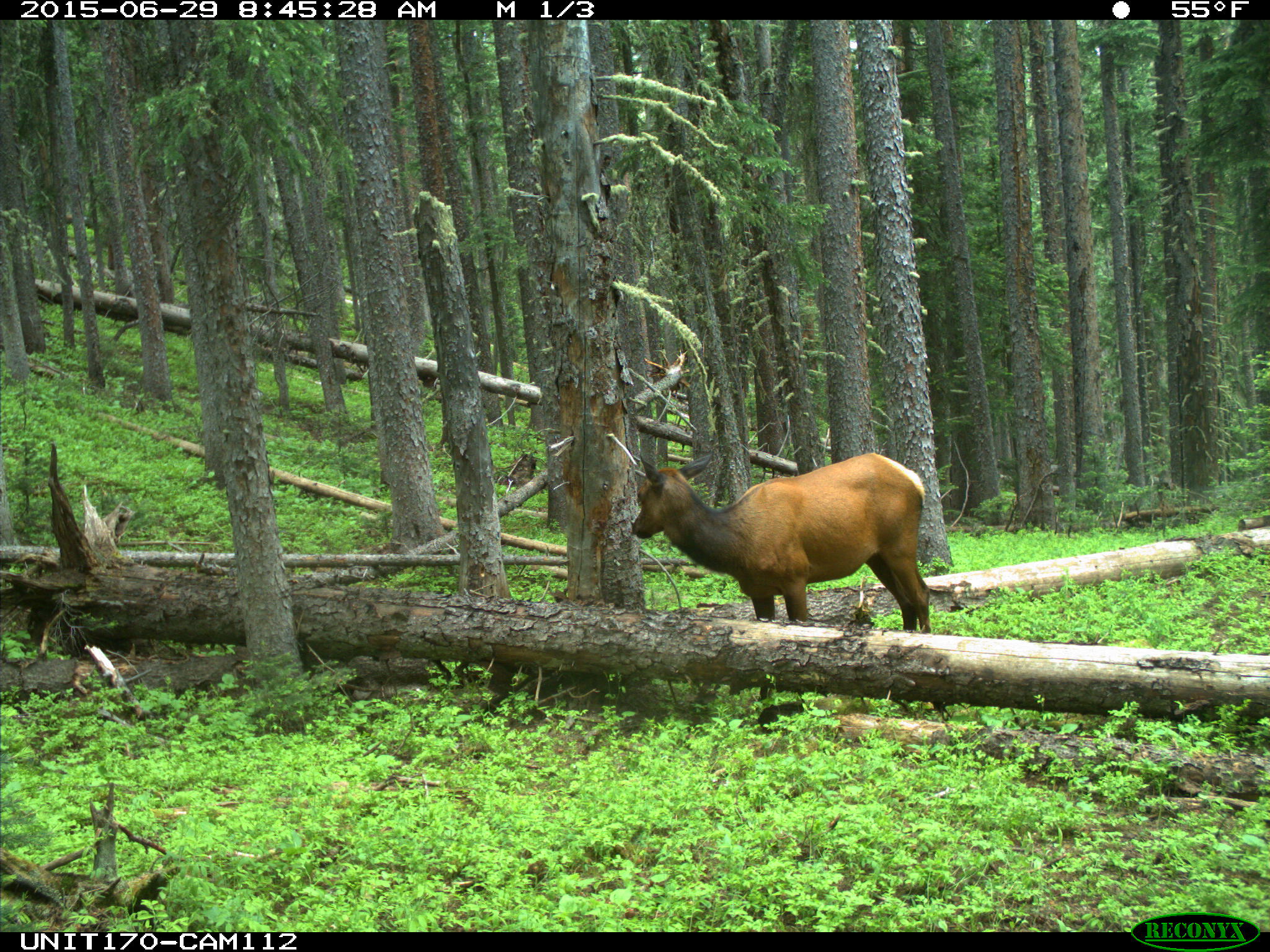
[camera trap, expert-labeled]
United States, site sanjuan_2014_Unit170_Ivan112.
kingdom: Animalia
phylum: Chordata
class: Mammalia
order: Artiodactyla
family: Cervidae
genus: Cervus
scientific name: Cervus elaphus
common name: red deer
Cervus elaphus (red deer).